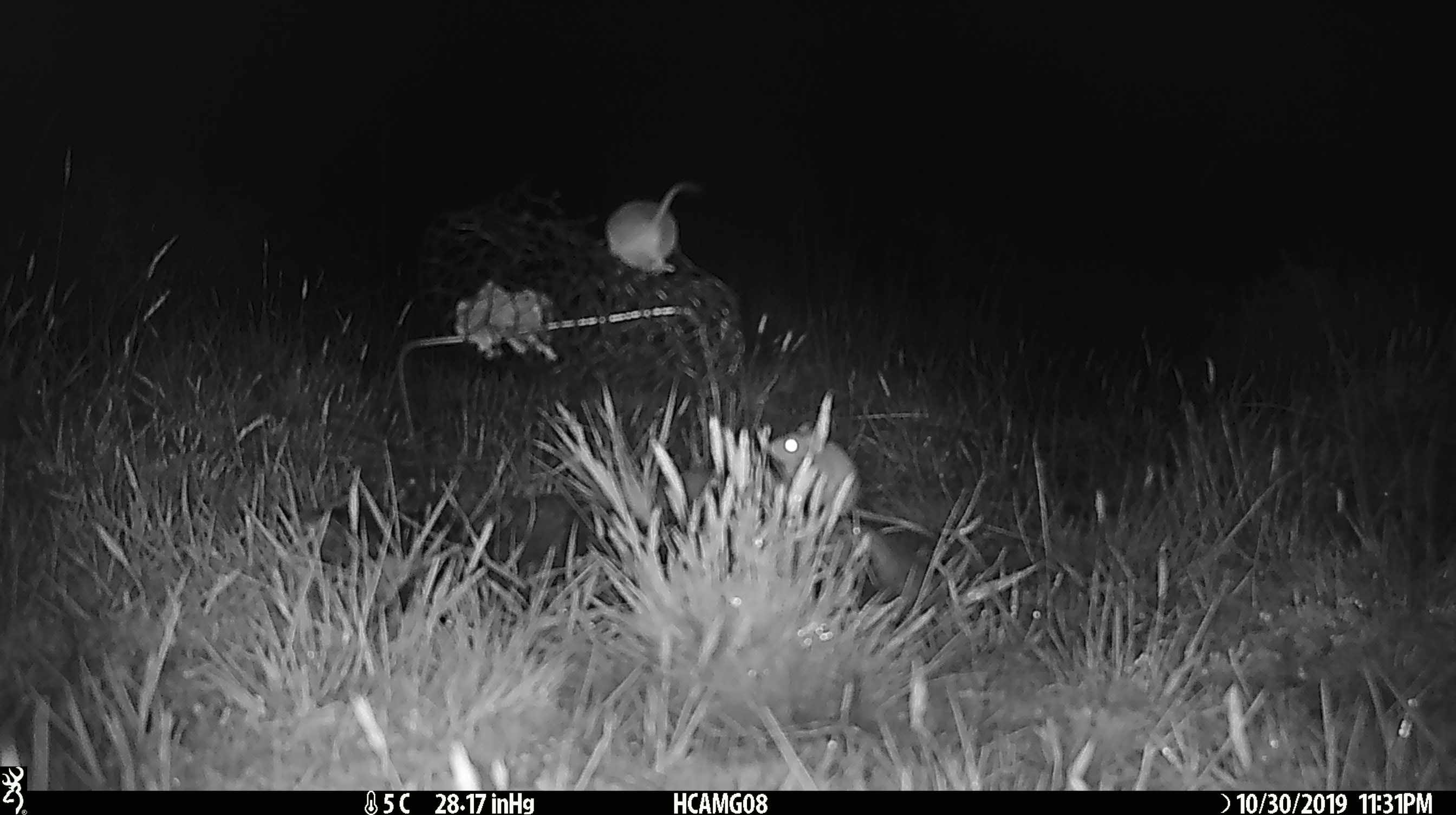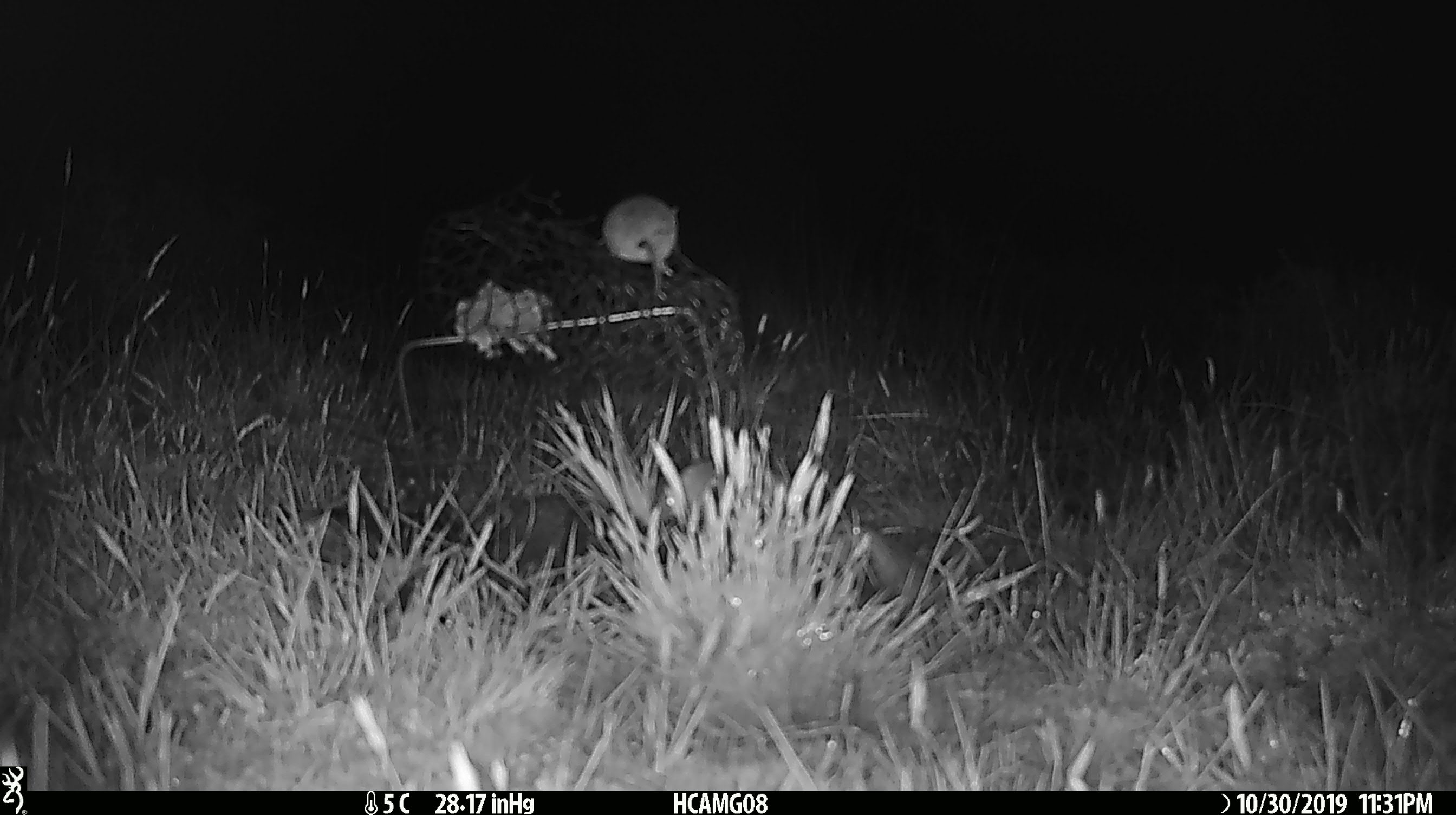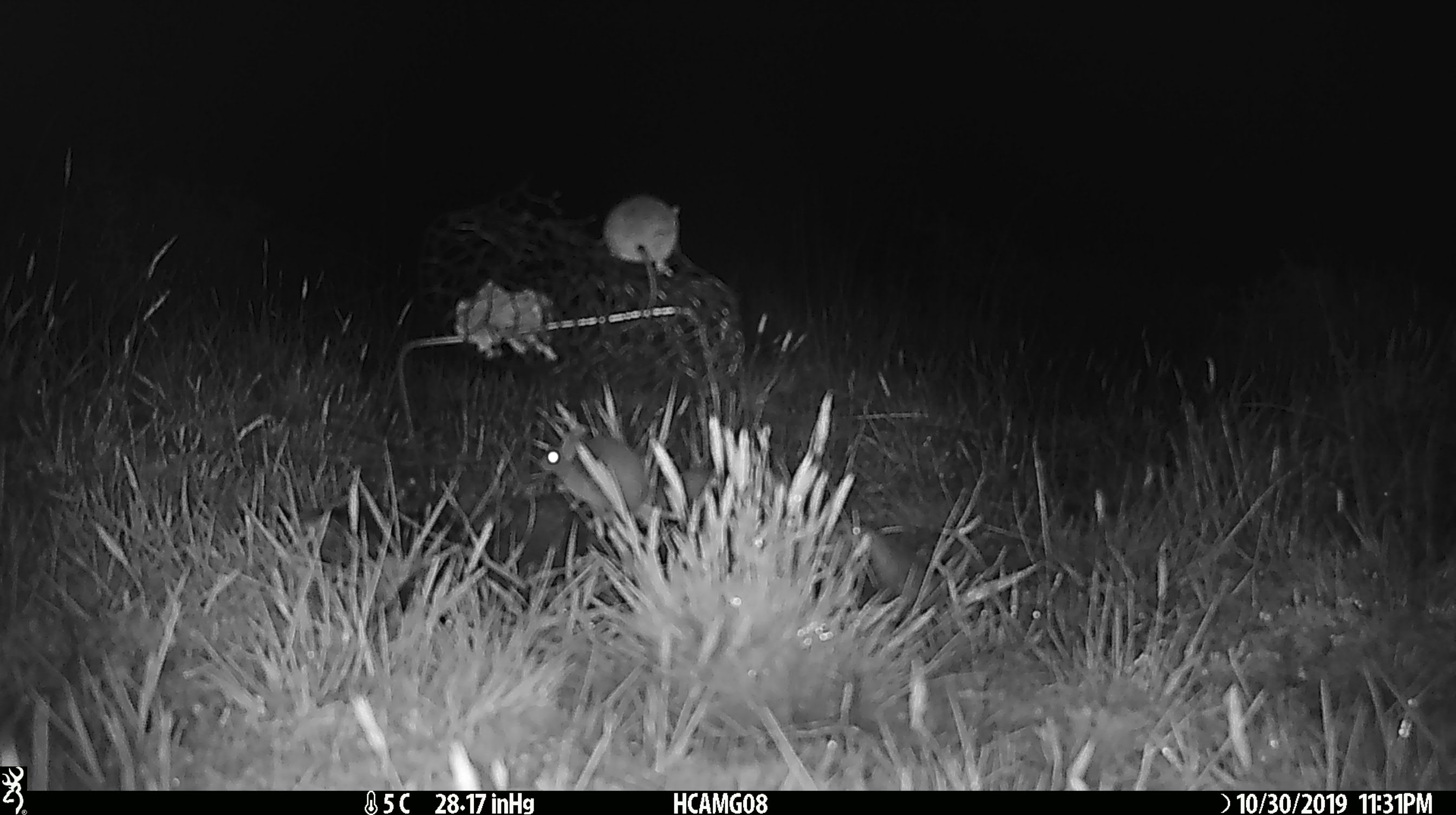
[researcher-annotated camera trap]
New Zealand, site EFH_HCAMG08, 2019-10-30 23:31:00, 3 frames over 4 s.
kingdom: Animalia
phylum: Chordata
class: Mammalia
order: Rodentia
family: Muridae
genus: Mus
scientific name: Mus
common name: mouse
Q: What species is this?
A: Mouse (Mus).